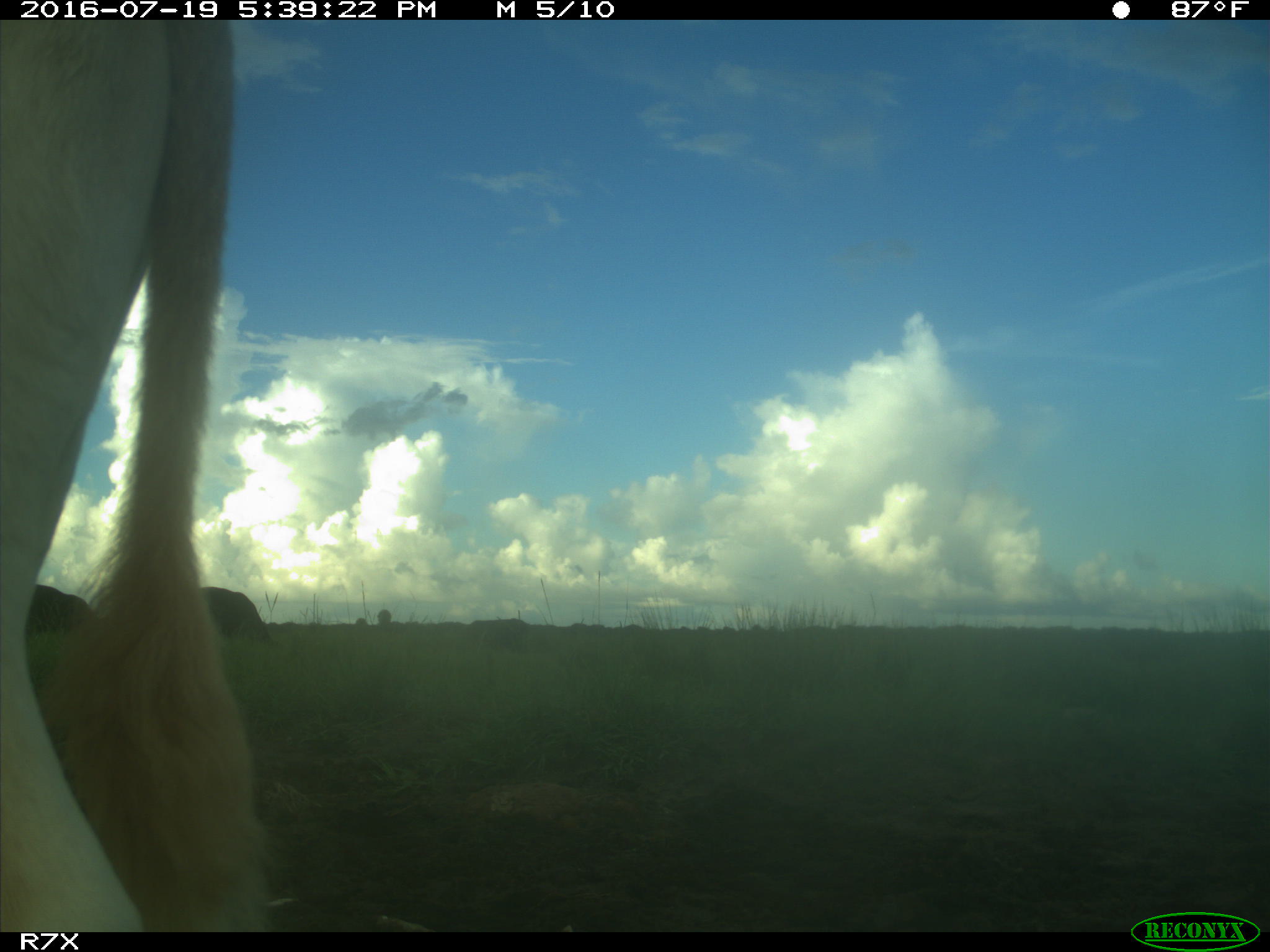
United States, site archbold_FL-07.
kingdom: Animalia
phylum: Chordata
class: Mammalia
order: Artiodactyla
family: Bovidae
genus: Bos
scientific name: Bos taurus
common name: domestic cow